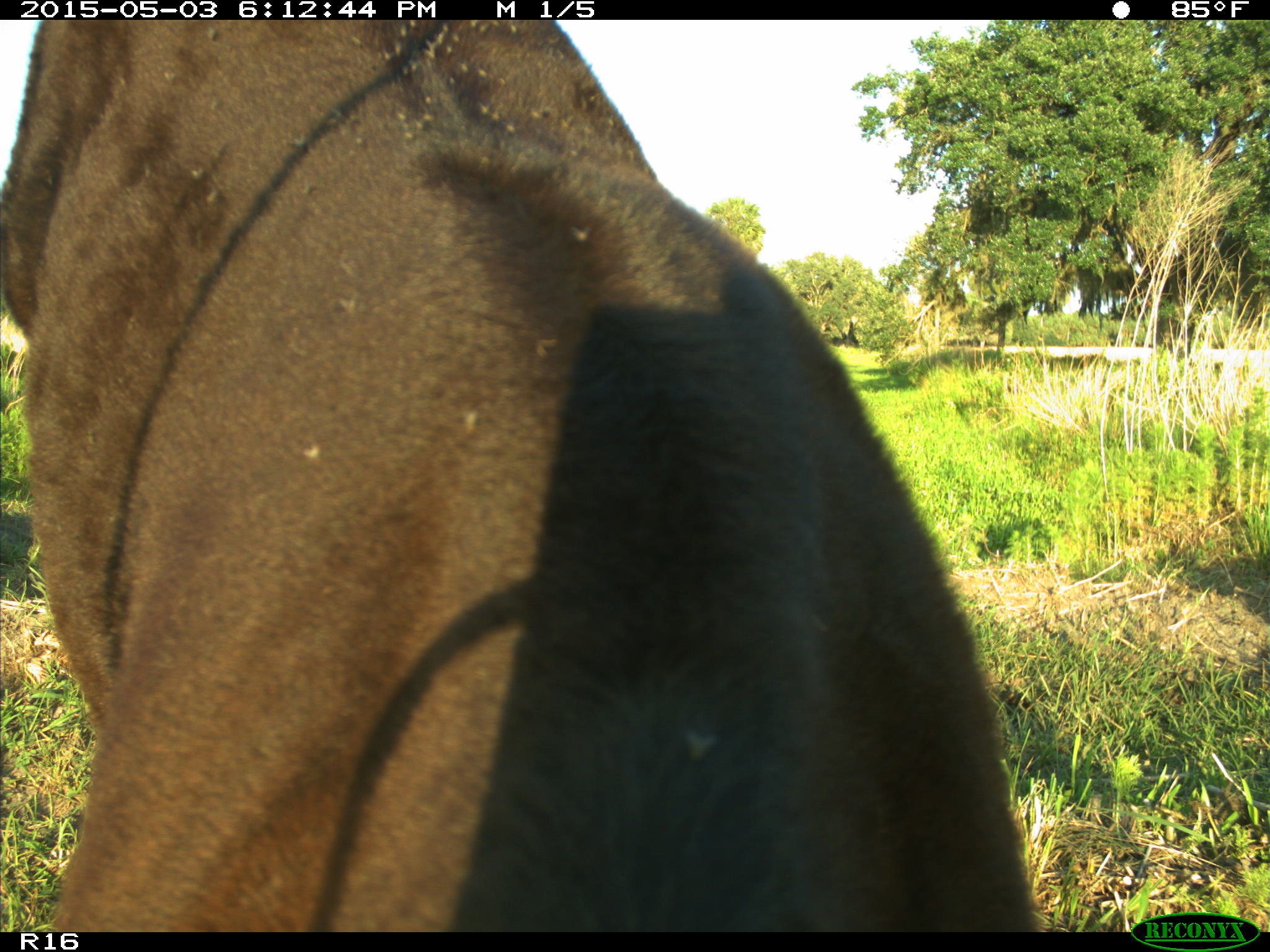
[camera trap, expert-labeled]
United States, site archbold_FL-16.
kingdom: Animalia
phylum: Chordata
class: Mammalia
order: Artiodactyla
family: Bovidae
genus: Bos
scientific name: Bos taurus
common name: domestic cow